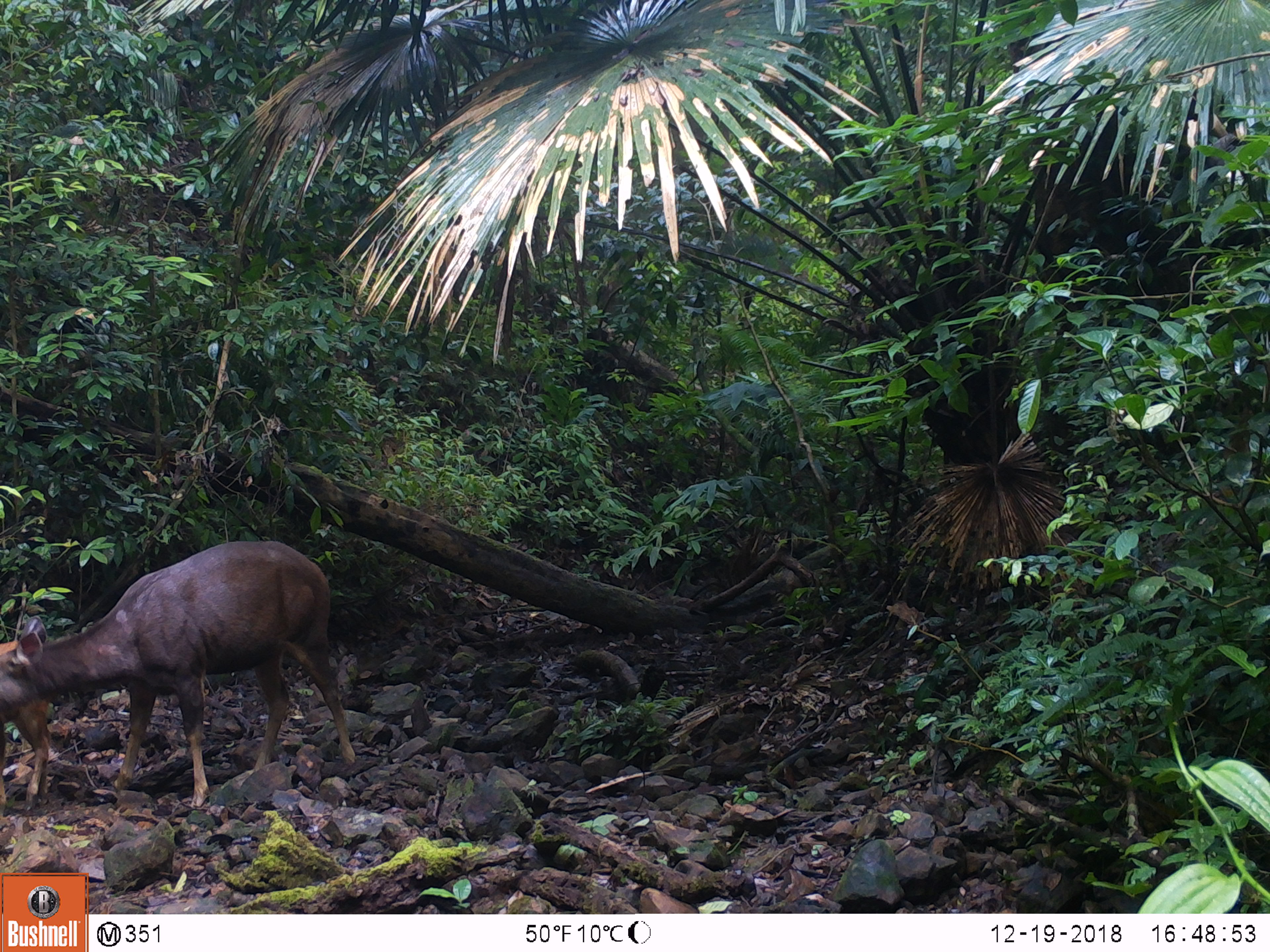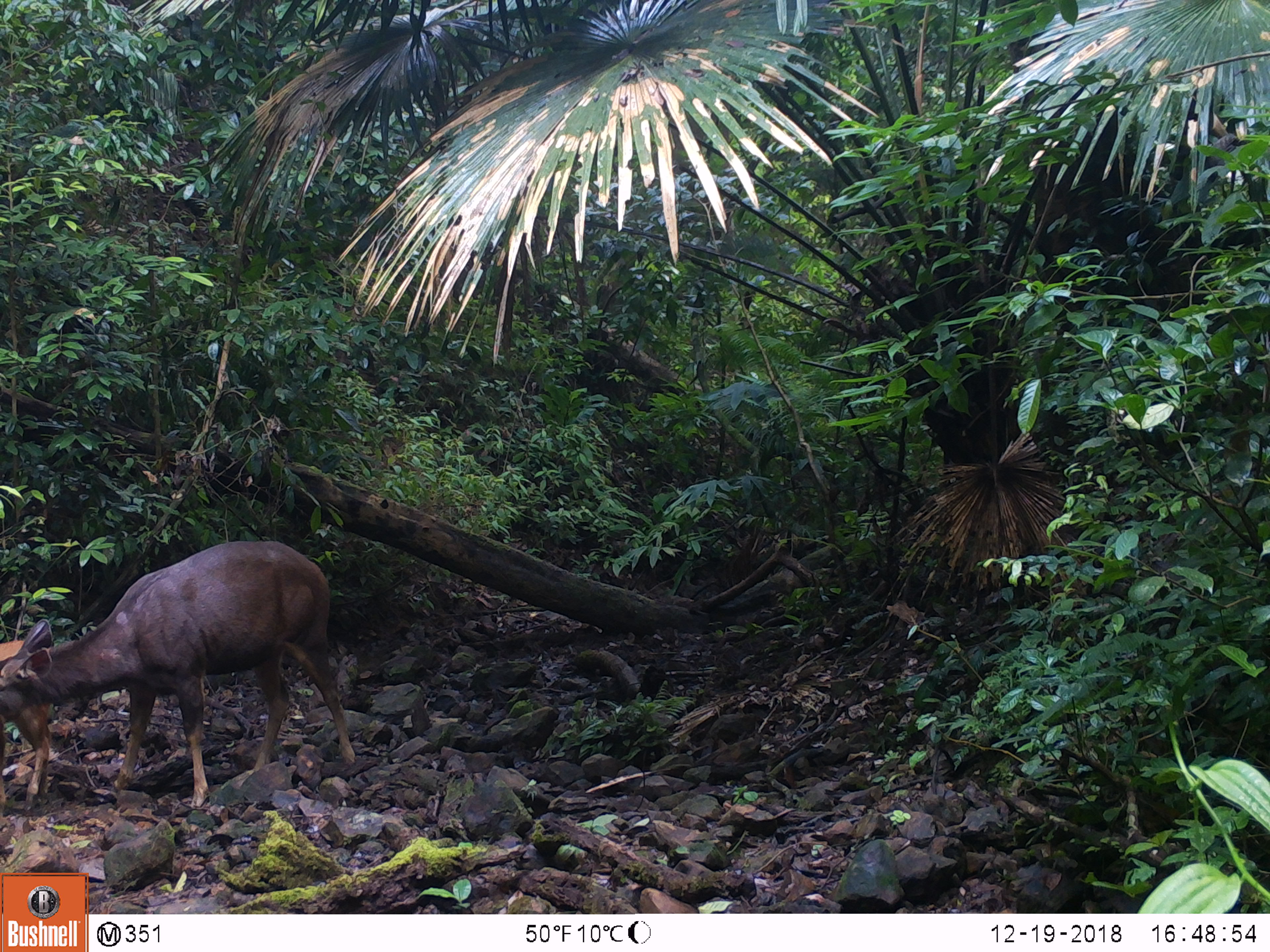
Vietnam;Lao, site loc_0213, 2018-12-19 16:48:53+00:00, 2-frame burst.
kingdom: Animalia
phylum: Chordata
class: Mammalia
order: Artiodactyla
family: Cervidae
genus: Rusa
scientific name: Rusa unicolor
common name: sambar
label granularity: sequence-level